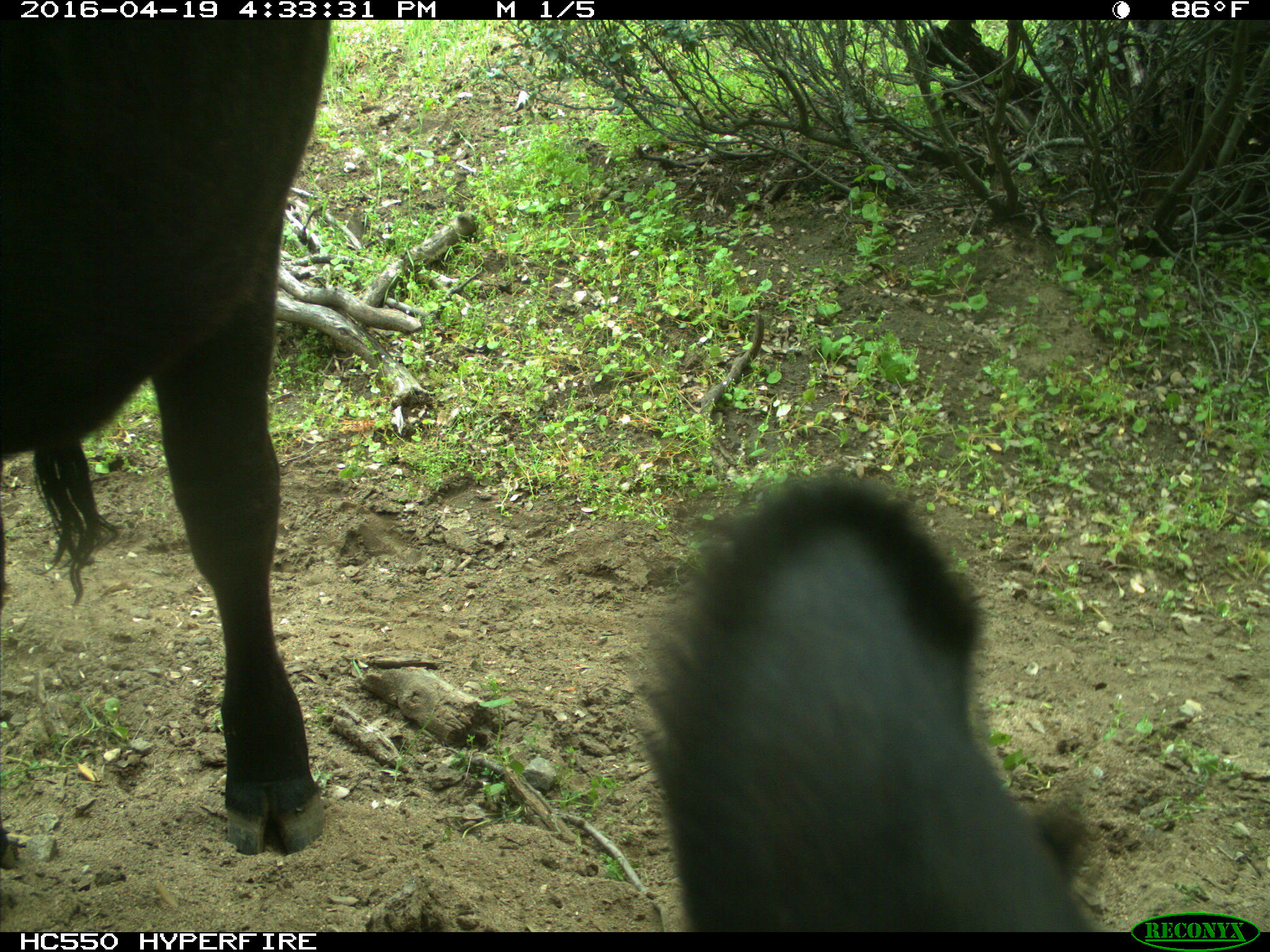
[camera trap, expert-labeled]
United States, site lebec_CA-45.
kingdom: Animalia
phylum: Chordata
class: Mammalia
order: Artiodactyla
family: Bovidae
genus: Bos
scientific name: Bos taurus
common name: domestic cow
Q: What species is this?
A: Bos taurus (domestic cow).